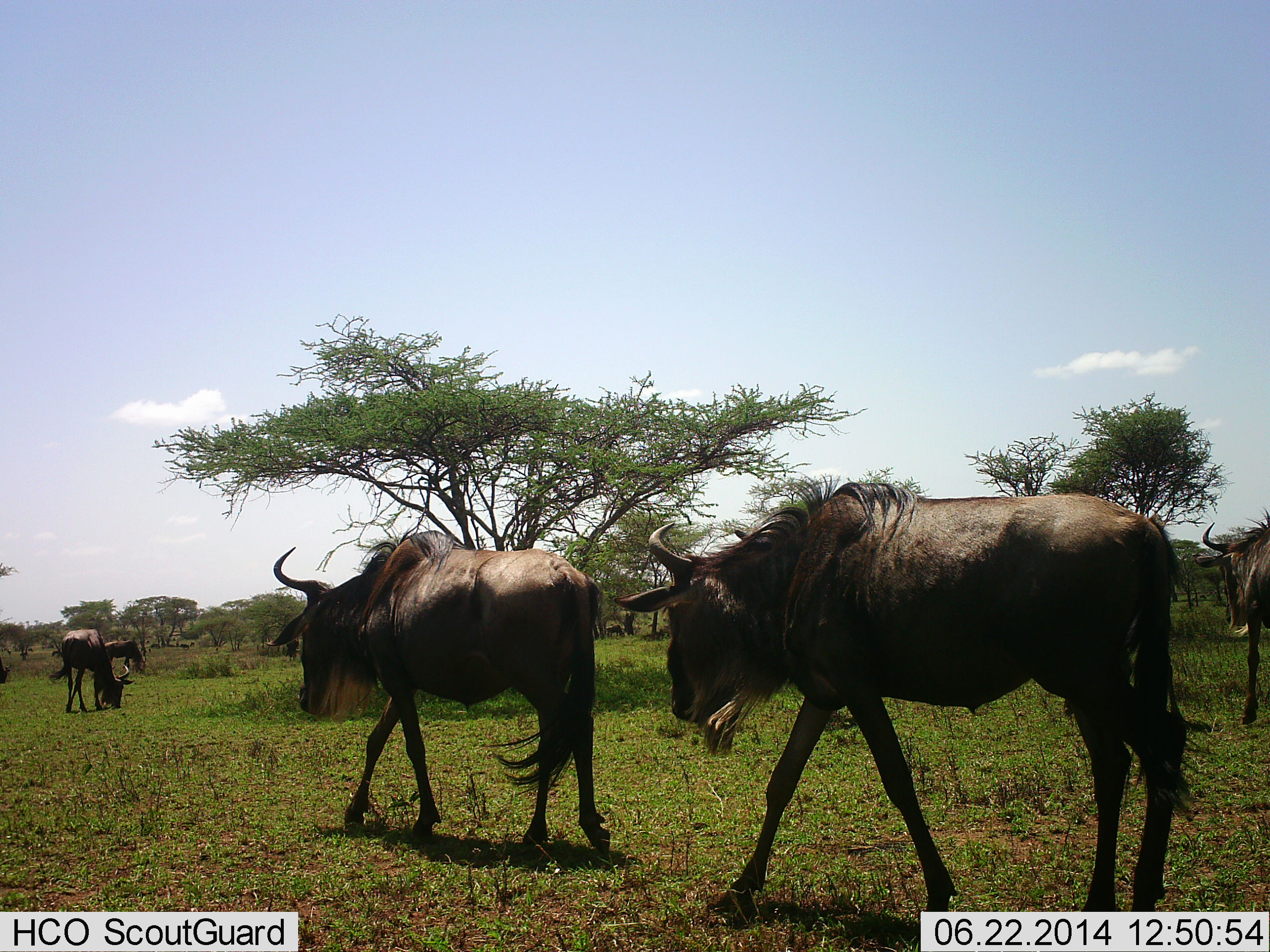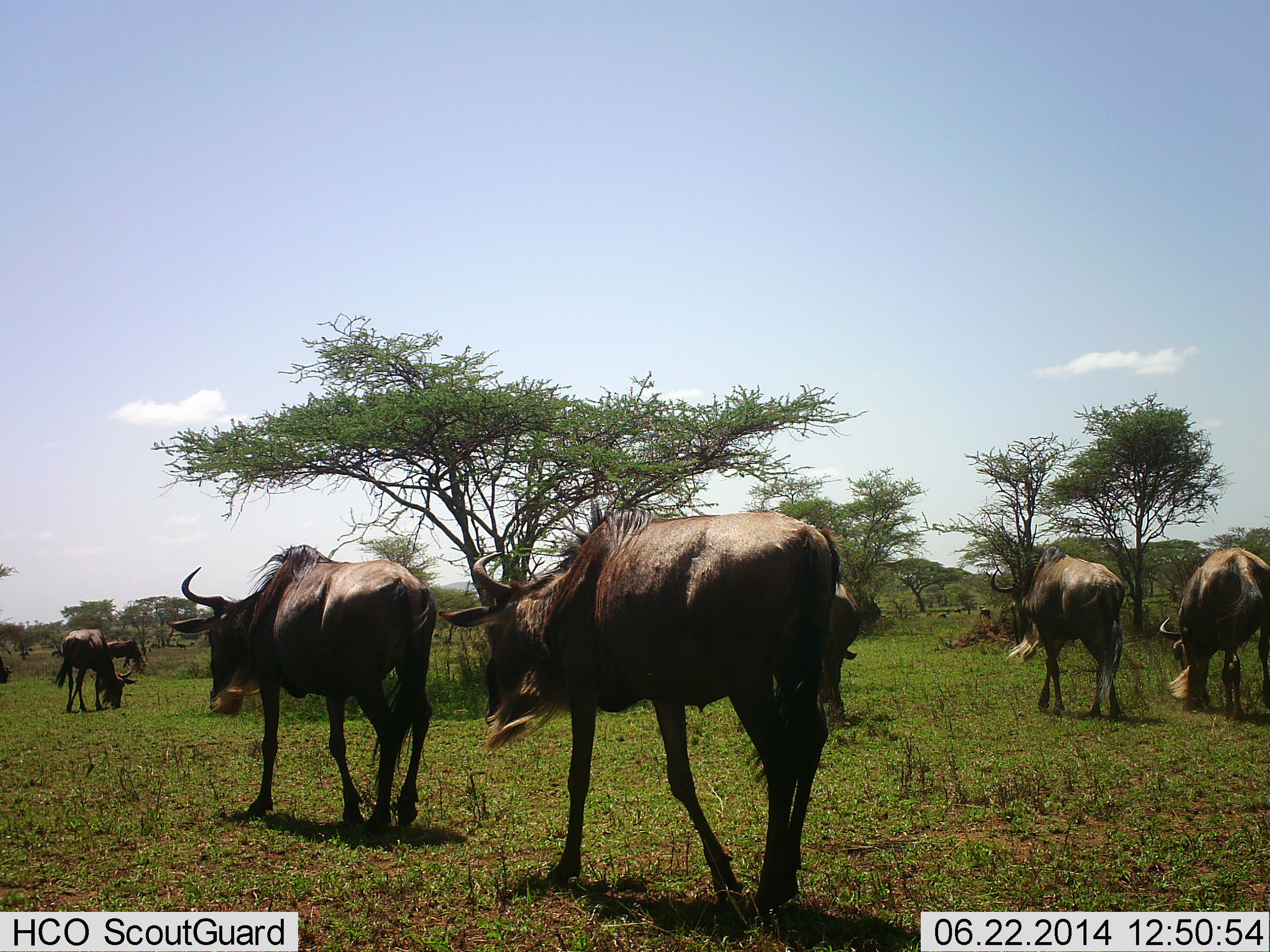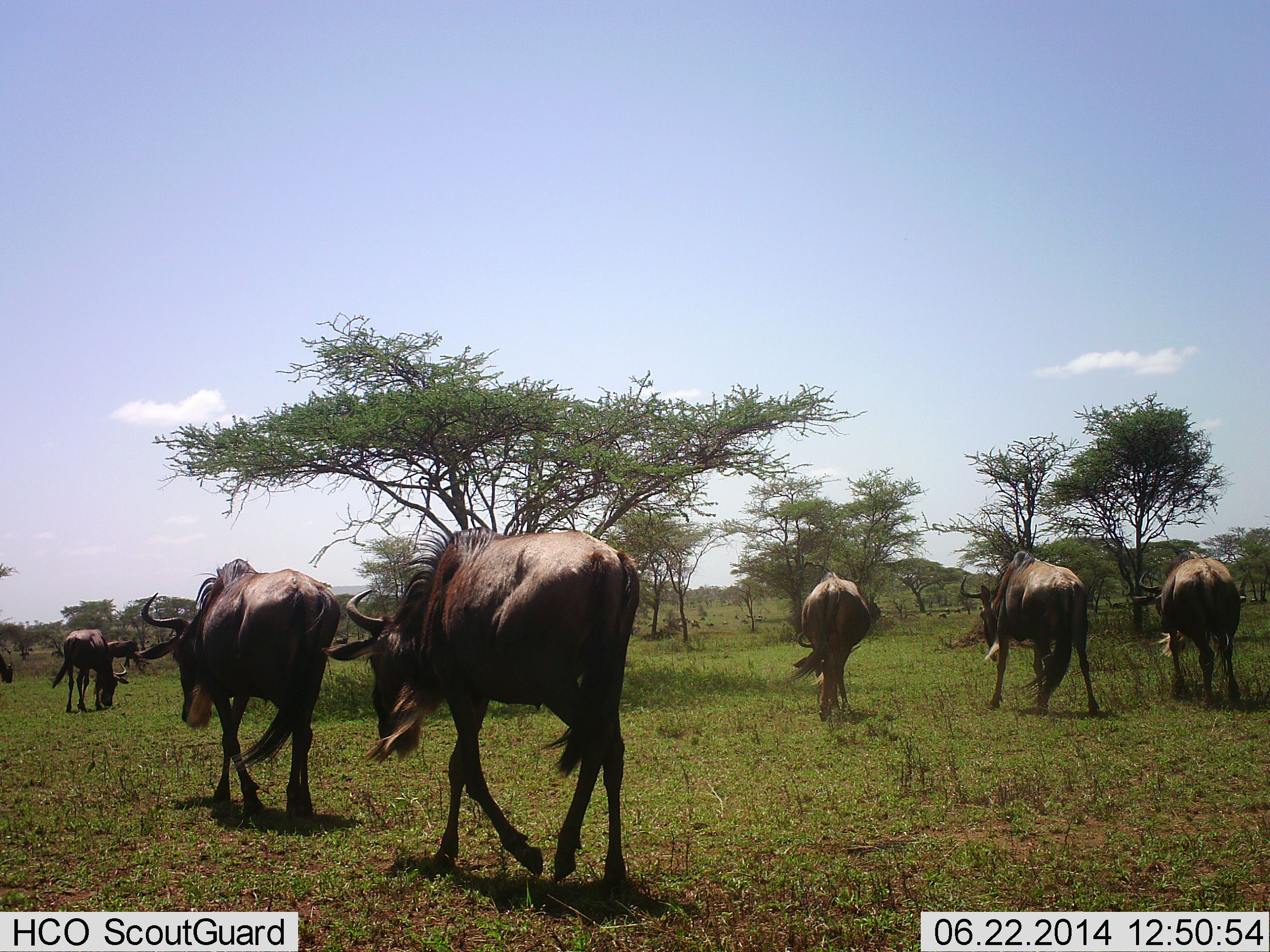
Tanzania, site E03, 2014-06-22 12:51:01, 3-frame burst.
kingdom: Animalia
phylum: Chordata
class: Mammalia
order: Artiodactyla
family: Bovidae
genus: Connochaetes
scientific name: Connochaetes taurinus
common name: blue wildebeest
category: wildebeest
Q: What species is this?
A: Wildebeest (blue wildebeest) (Connochaetes taurinus).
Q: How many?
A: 7.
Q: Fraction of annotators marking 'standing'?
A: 10%.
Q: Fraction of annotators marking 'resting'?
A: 0%.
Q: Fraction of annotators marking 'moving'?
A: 80%.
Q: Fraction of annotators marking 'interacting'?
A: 0%.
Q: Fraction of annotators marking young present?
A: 0%.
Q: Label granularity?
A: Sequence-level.